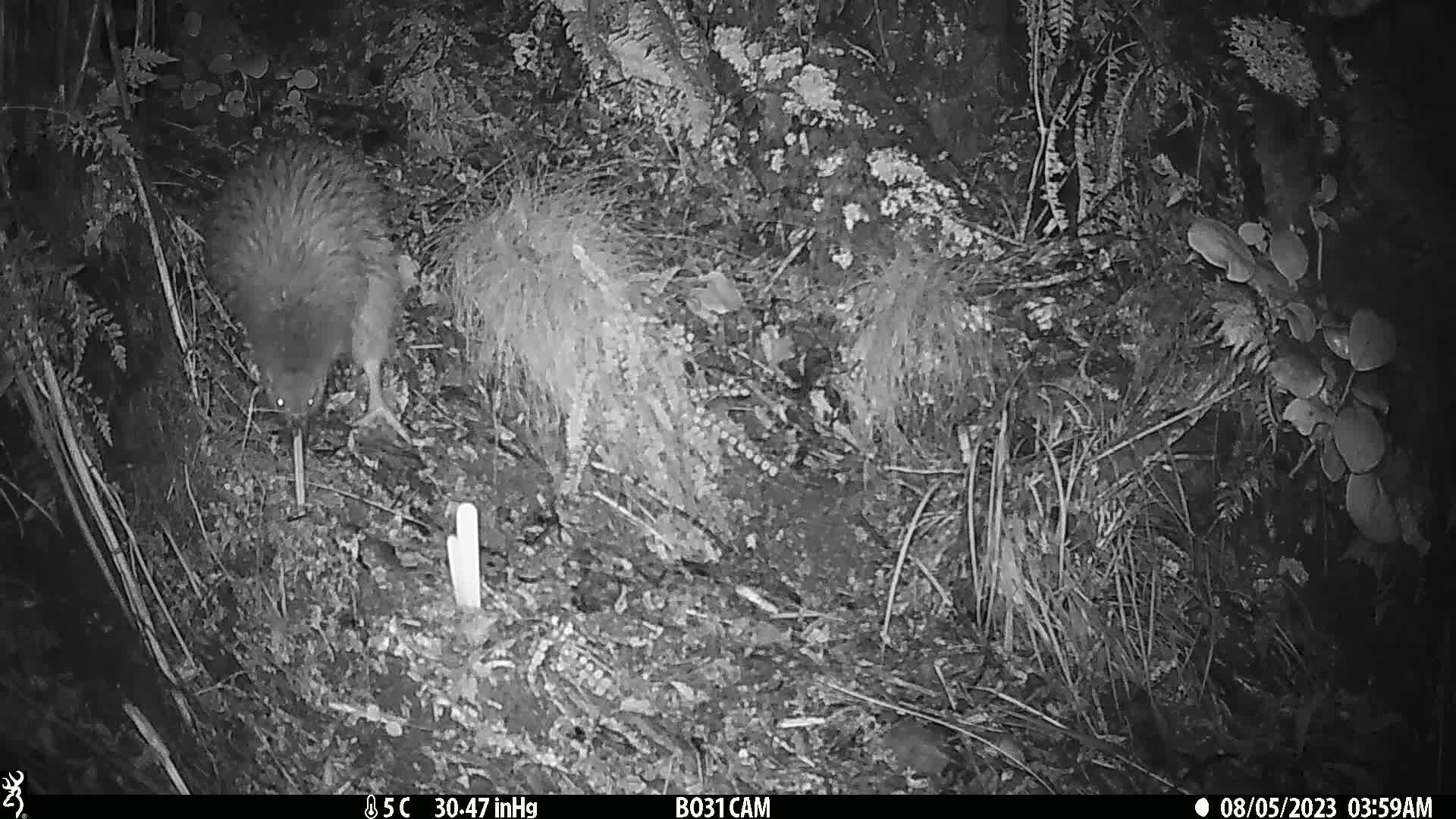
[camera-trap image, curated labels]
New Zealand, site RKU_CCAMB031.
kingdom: Animalia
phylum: Chordata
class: Aves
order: Apterygiformes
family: Apterygidae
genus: Apteryx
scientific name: Apteryx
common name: kiwi